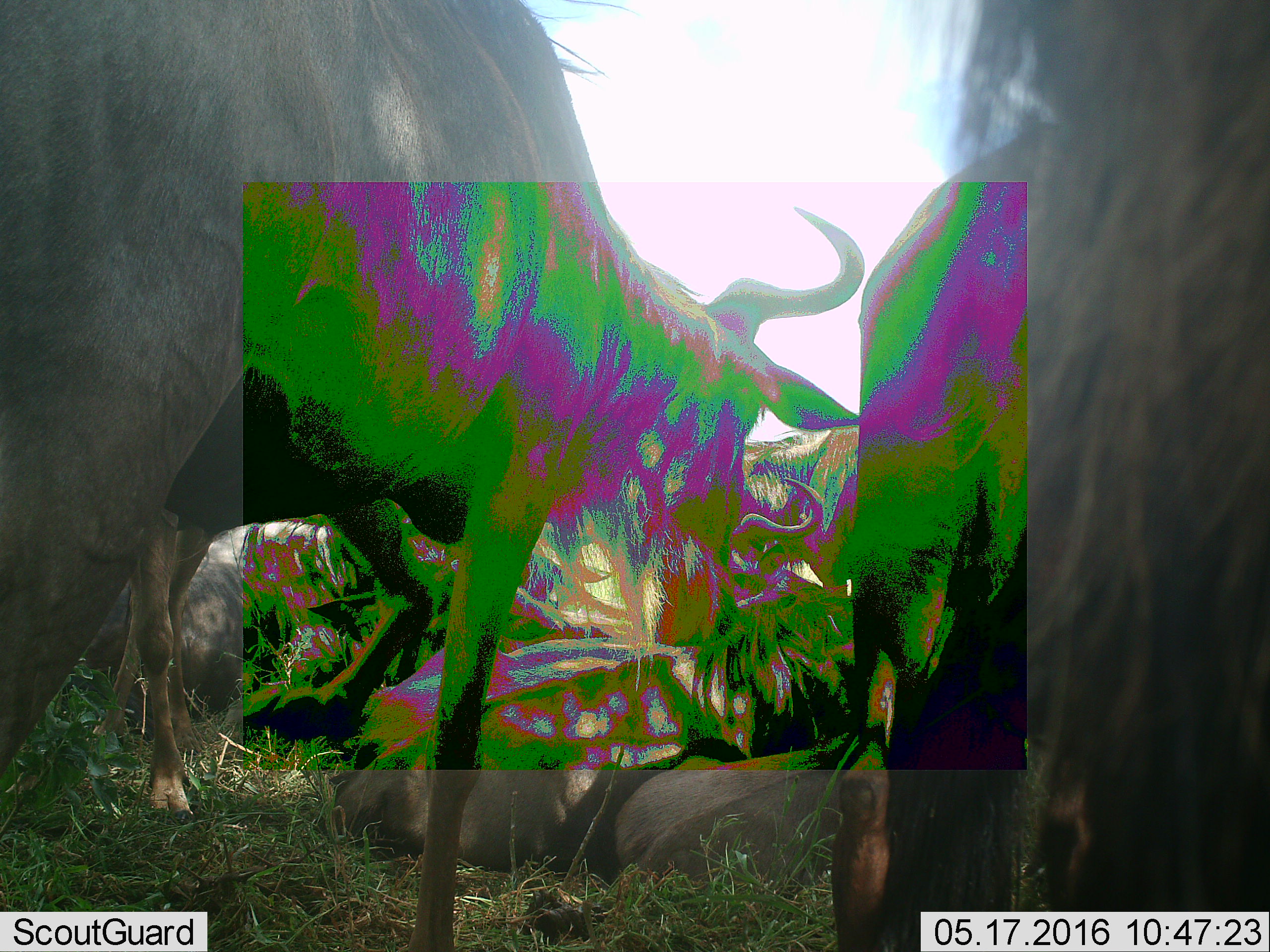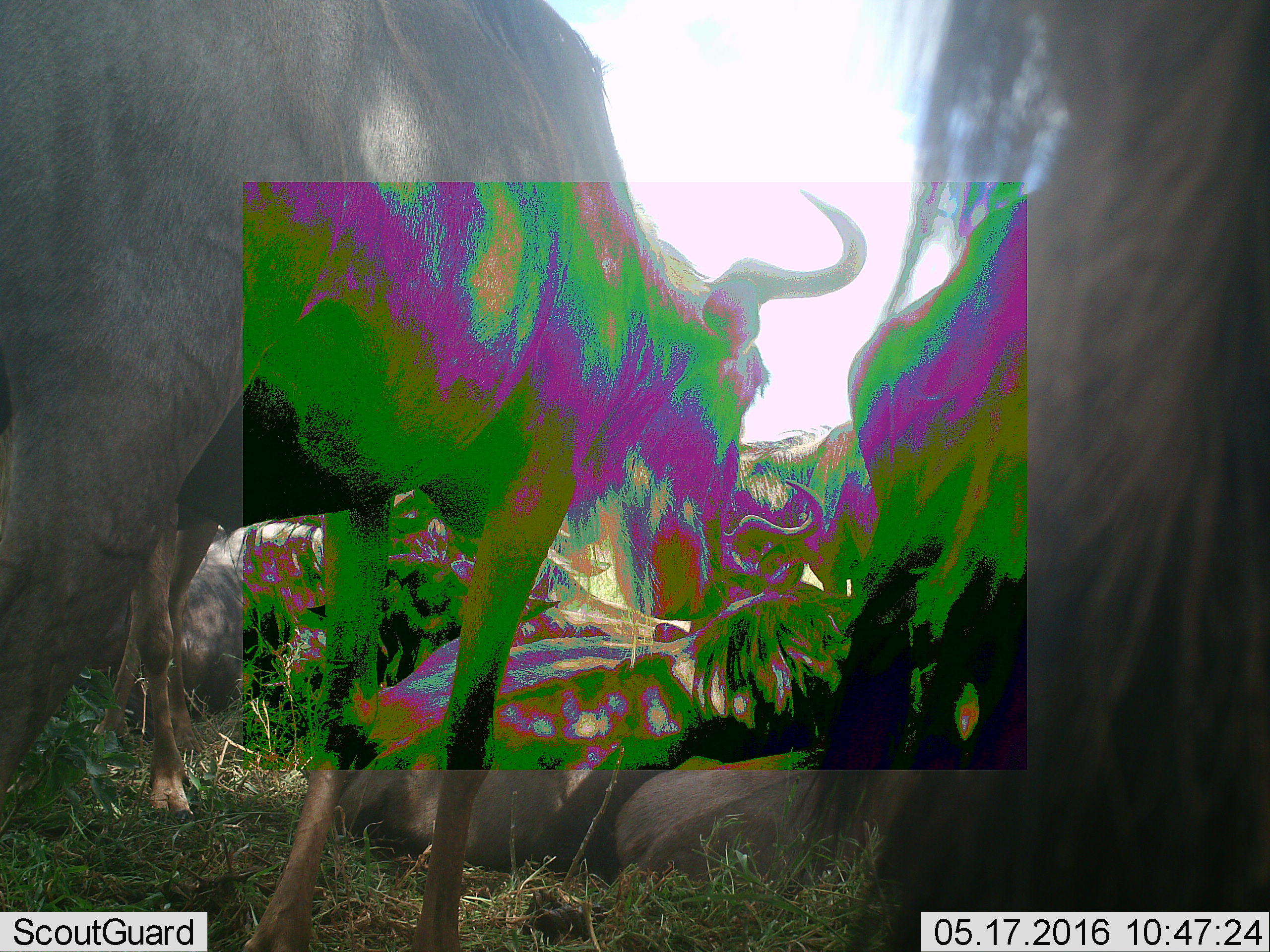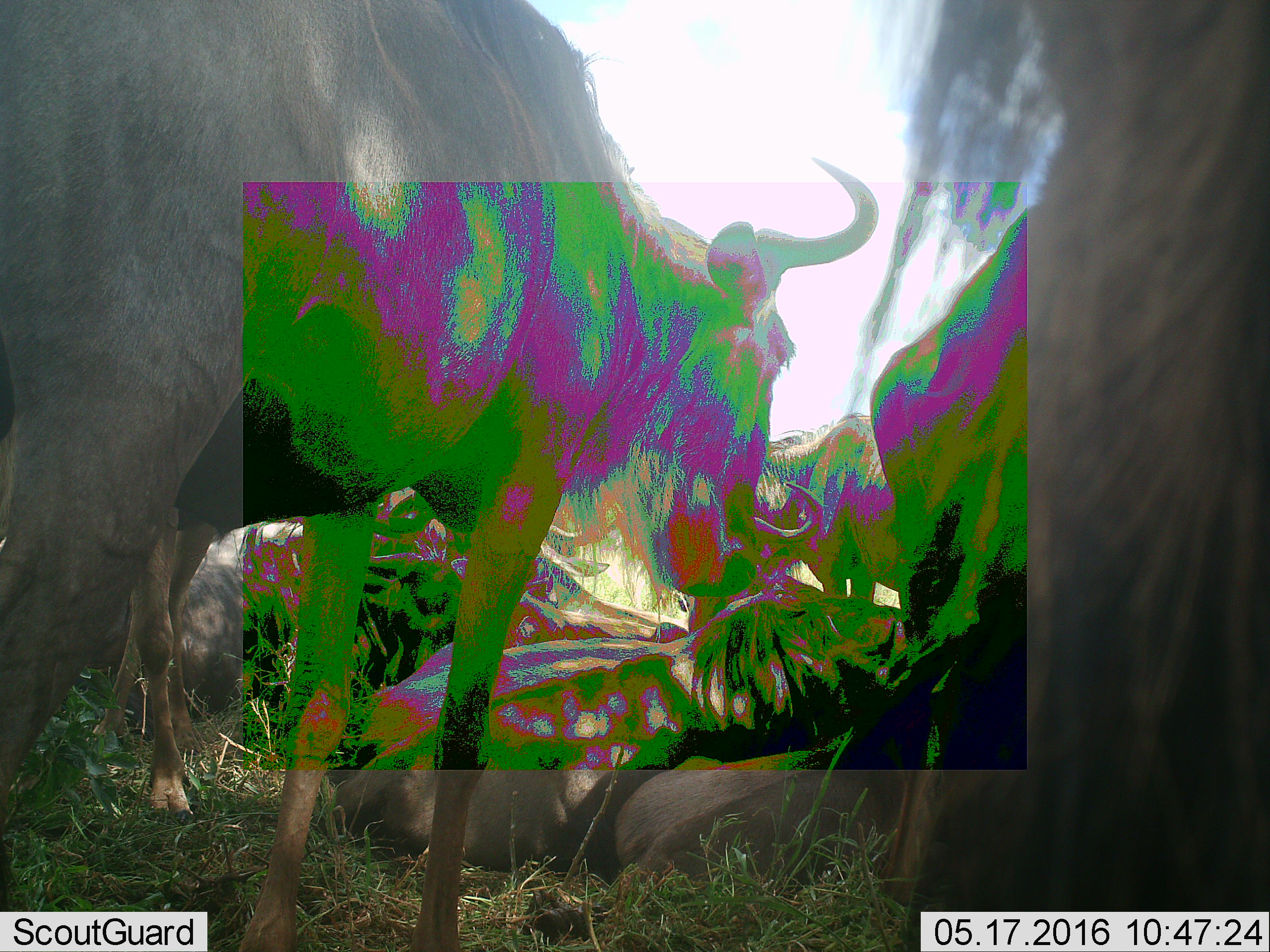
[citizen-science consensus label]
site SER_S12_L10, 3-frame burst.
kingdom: Animalia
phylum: Chordata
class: Mammalia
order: Artiodactyla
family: Bovidae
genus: Connochaetes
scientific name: Connochaetes taurinus taurinus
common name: blue wildebeest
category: wildebeestblue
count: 7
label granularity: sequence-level